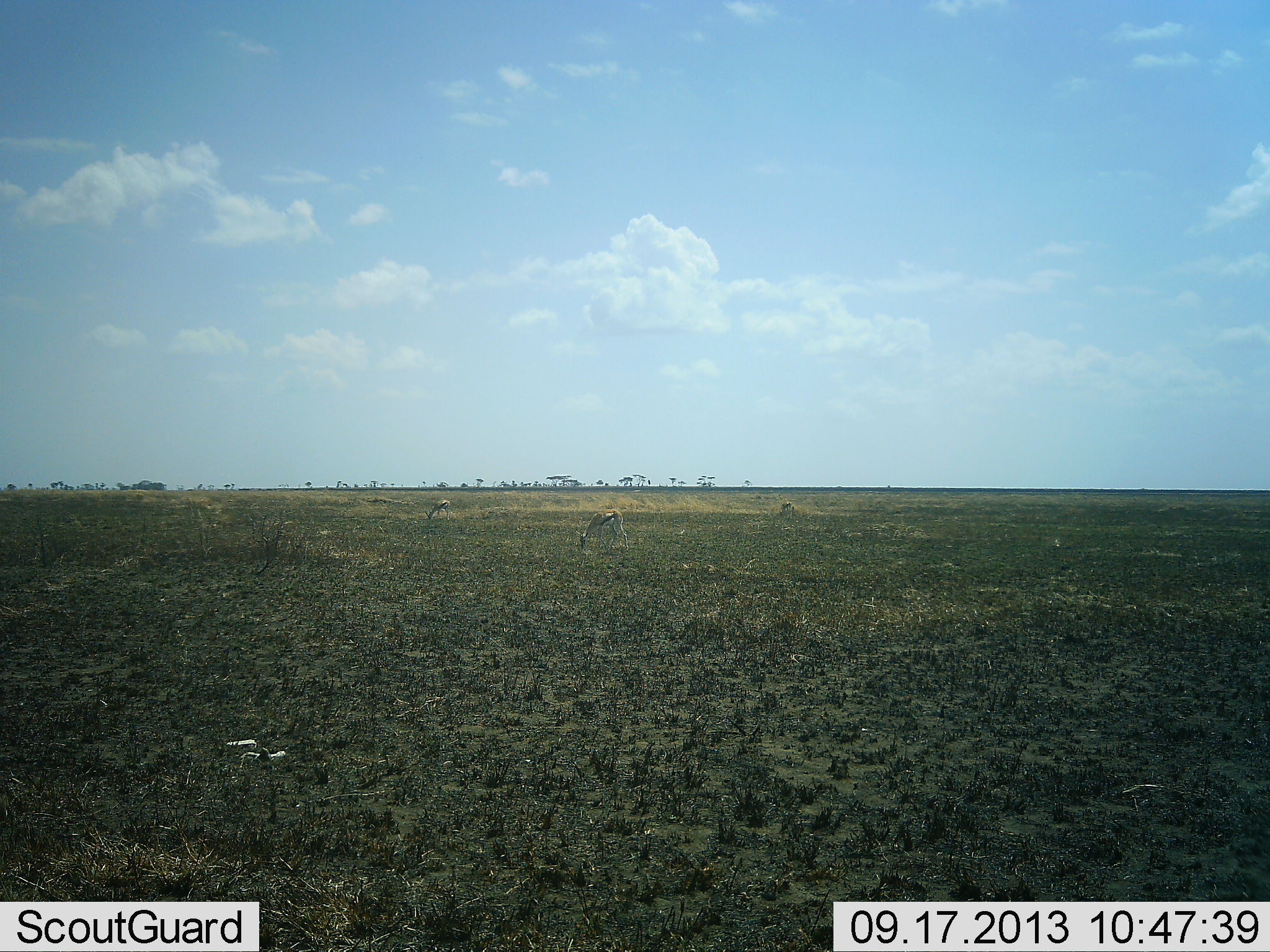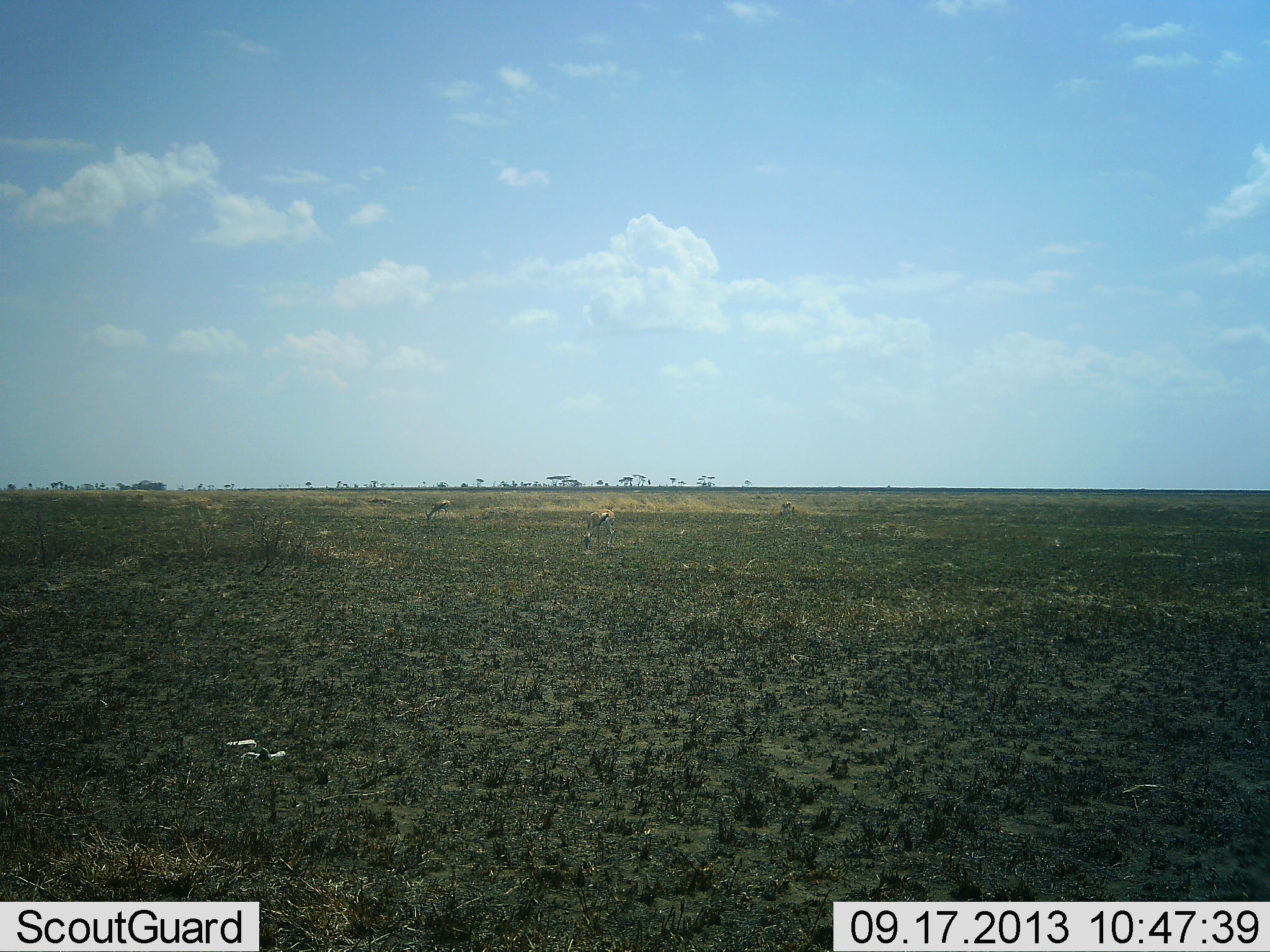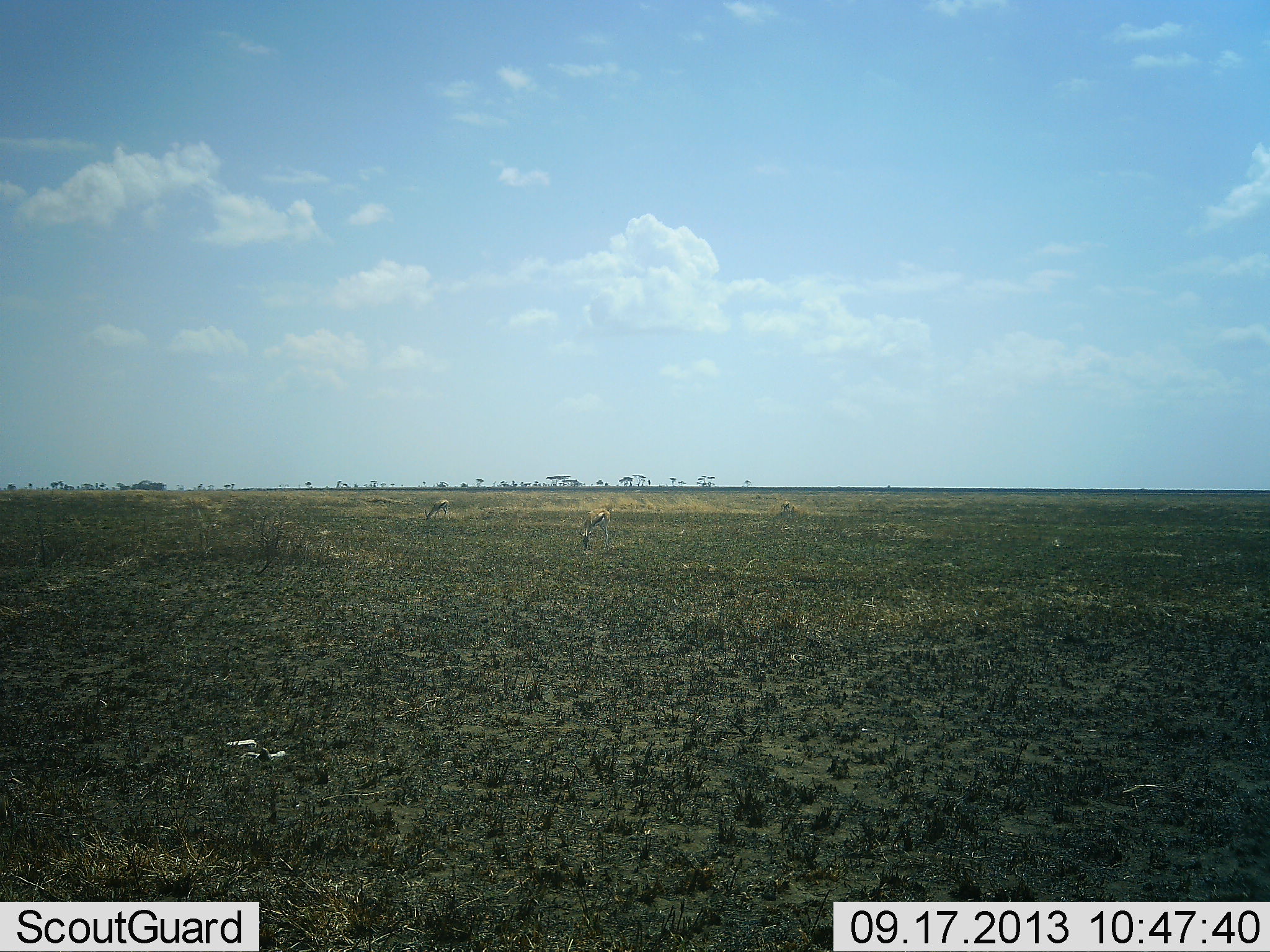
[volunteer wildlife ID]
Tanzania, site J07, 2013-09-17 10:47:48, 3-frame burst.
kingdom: Animalia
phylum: Chordata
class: Mammalia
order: Artiodactyla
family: Bovidae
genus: Eudorcas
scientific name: Eudorcas thomsonii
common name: thomson's gazelle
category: gazellethomsons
Gazellethomsons (thomson's gazelle) (Eudorcas thomsonii), count 2. Behavior (volunteer vote fractions): standing 23%, resting 0%, moving 5%, interacting 0%. Young present (vote fraction): 0%. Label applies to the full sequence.